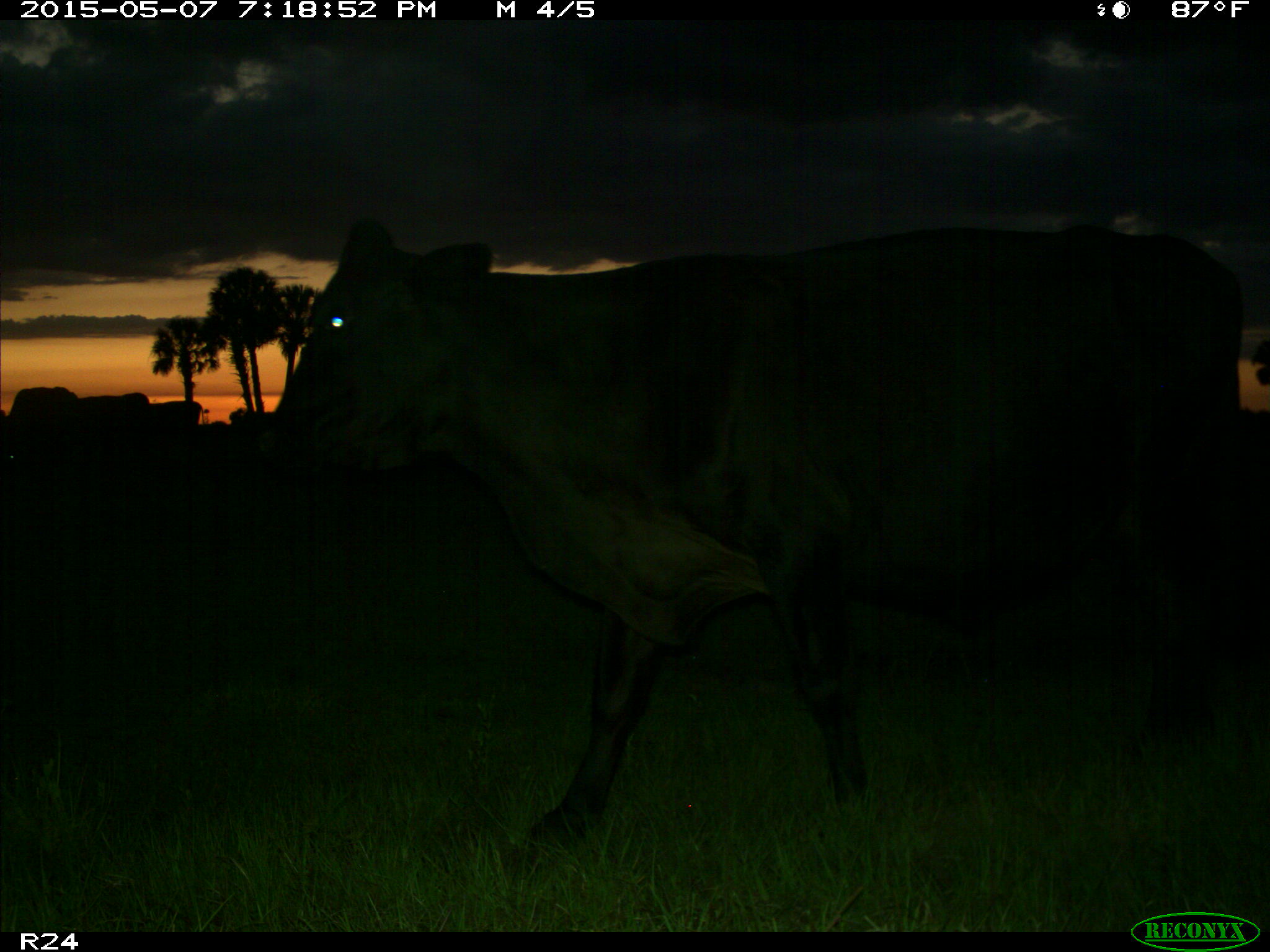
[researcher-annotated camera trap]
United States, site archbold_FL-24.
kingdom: Animalia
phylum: Chordata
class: Mammalia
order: Artiodactyla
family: Bovidae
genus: Bos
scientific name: Bos taurus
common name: domestic cow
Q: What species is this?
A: Bos taurus (domestic cow).